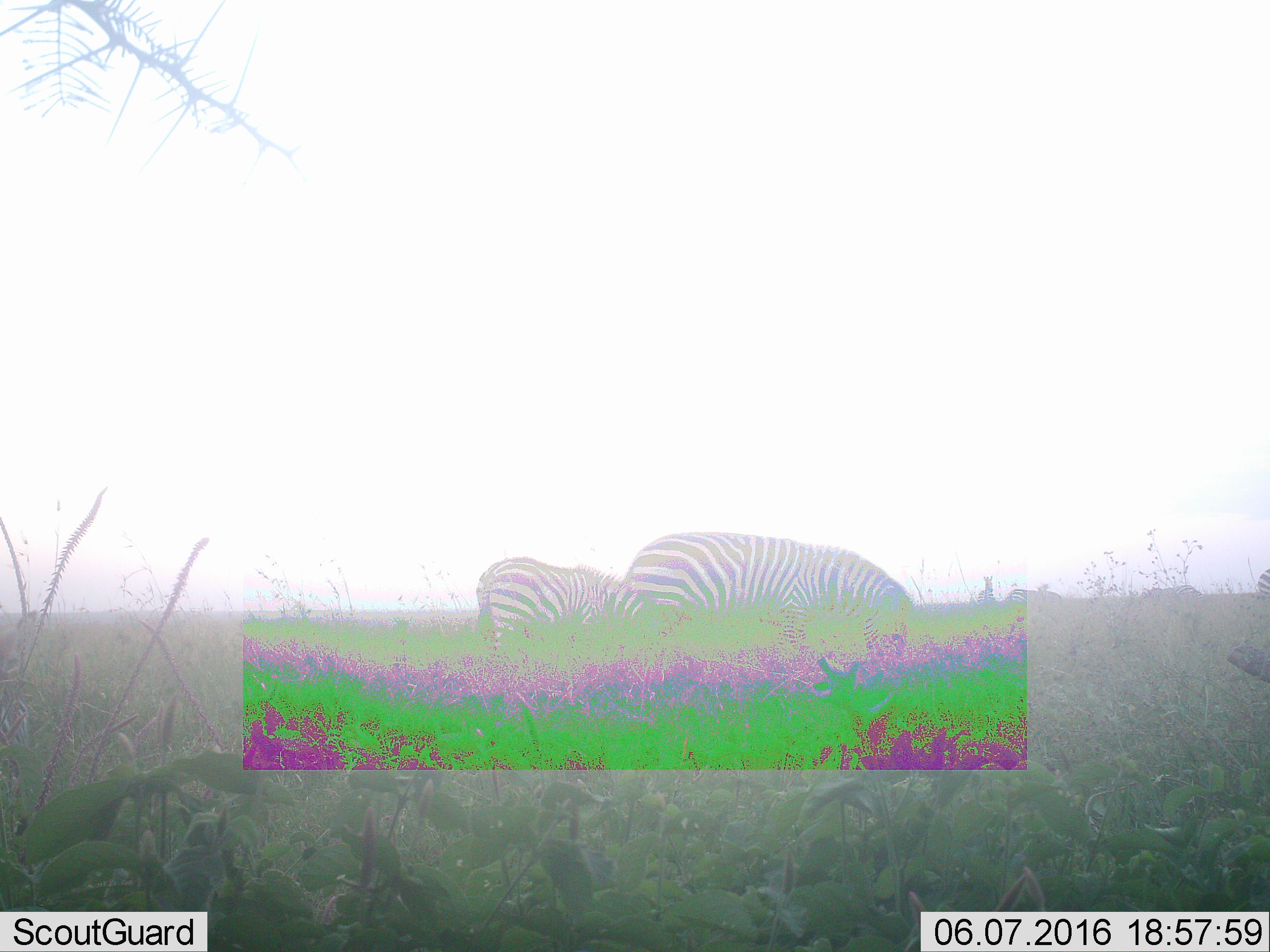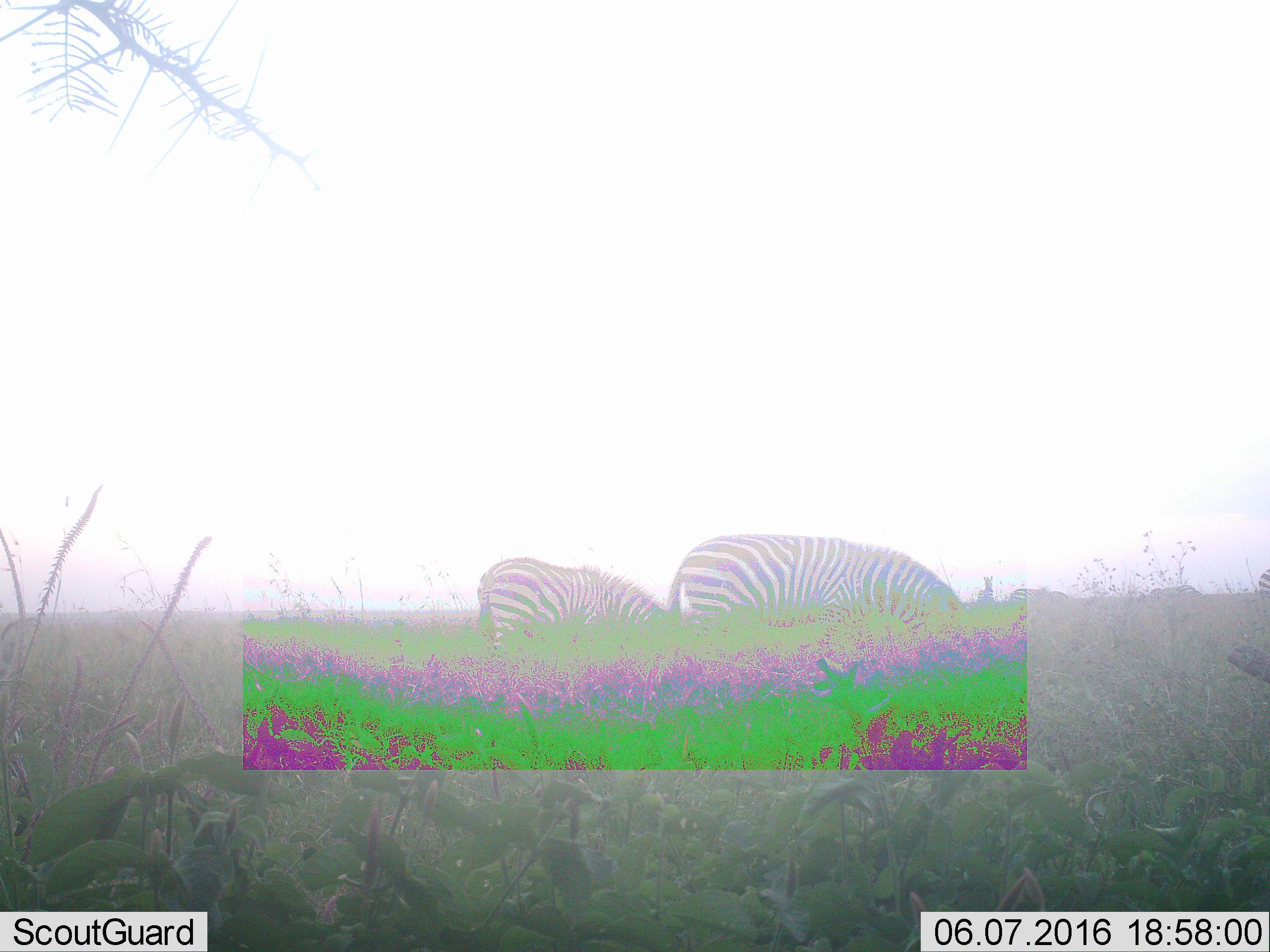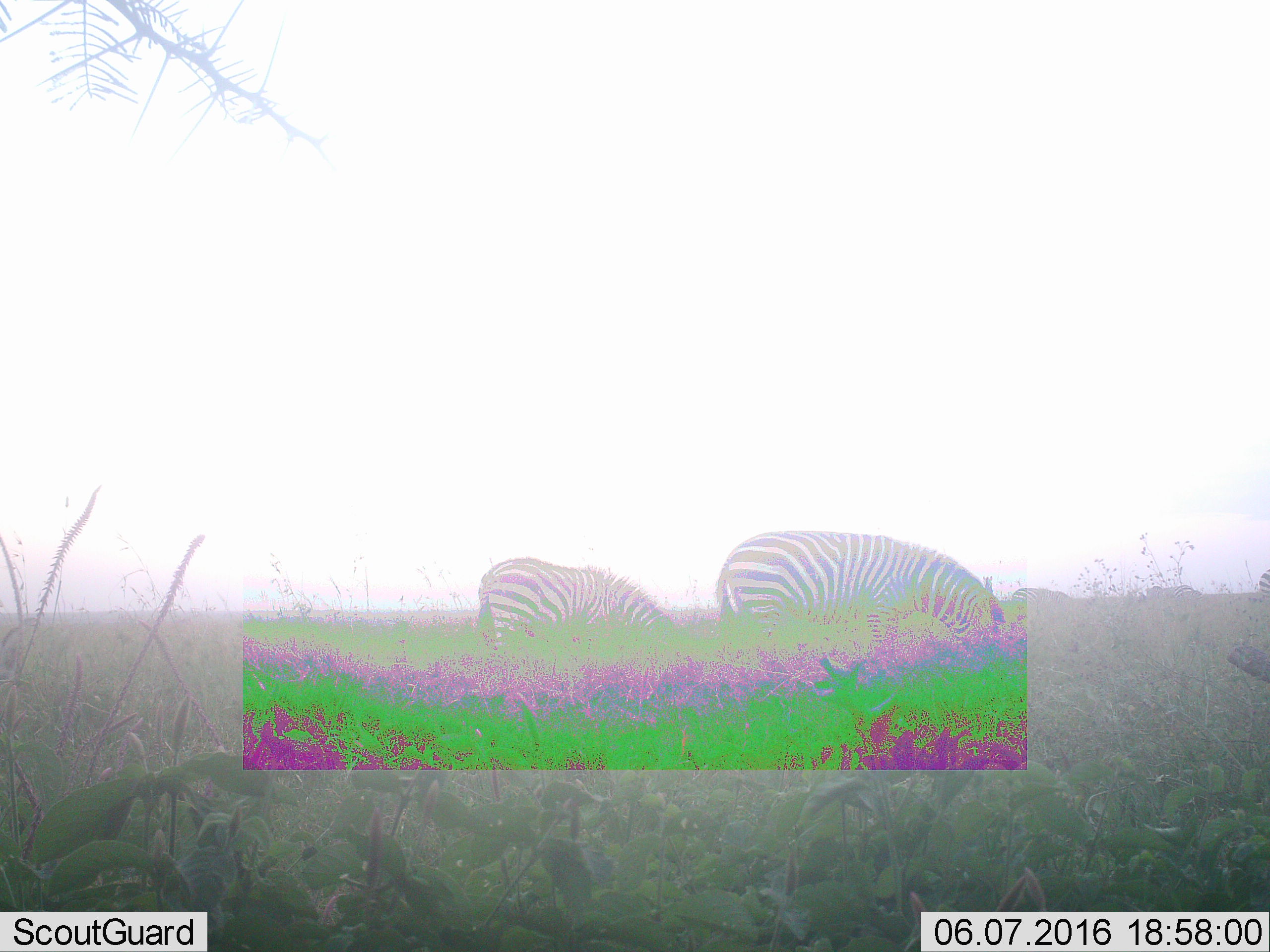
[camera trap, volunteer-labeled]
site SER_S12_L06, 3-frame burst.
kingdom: Animalia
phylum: Chordata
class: Mammalia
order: Perissodactyla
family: Equidae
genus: Equus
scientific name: Equus quagga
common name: plains zebra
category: zebraplains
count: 6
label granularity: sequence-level